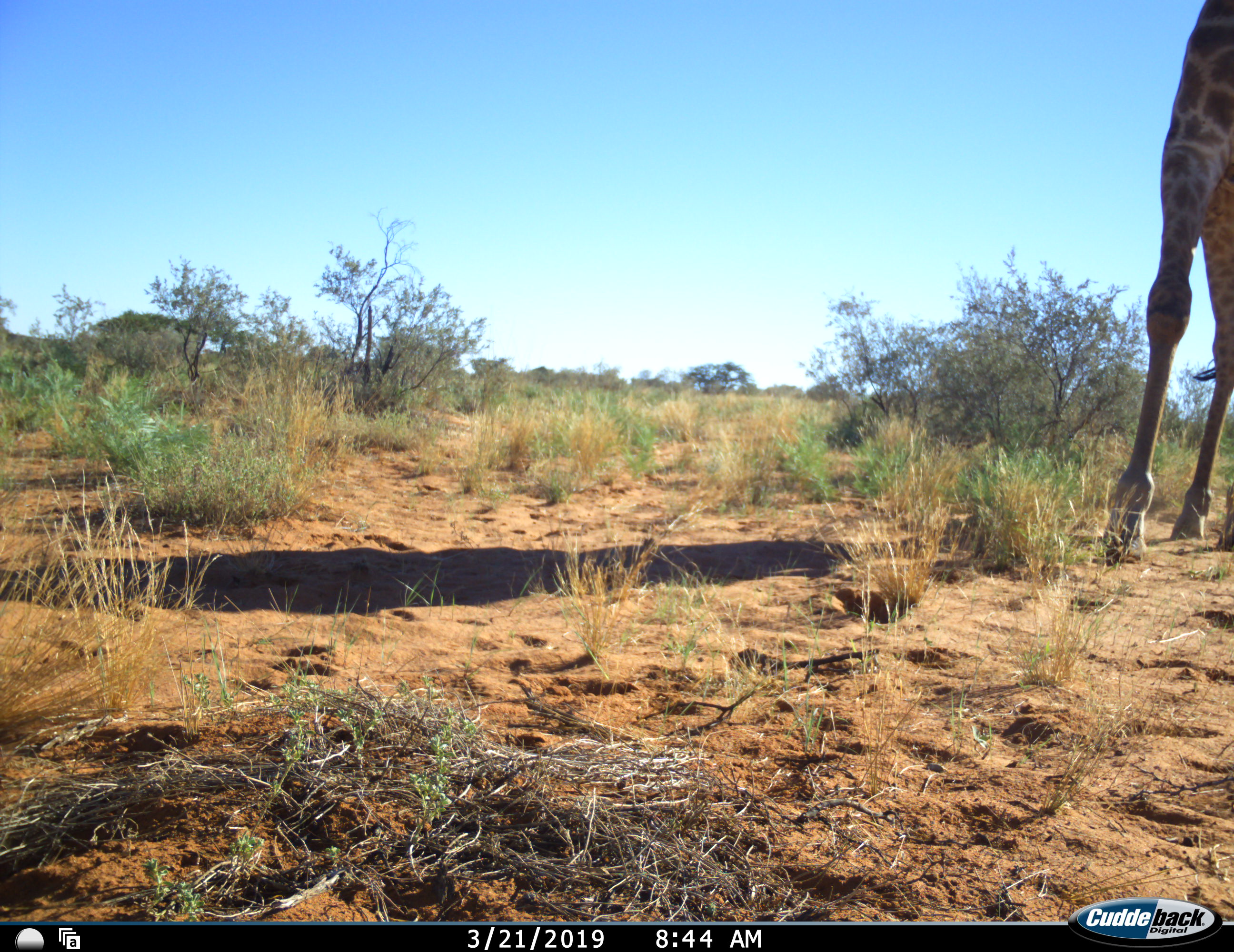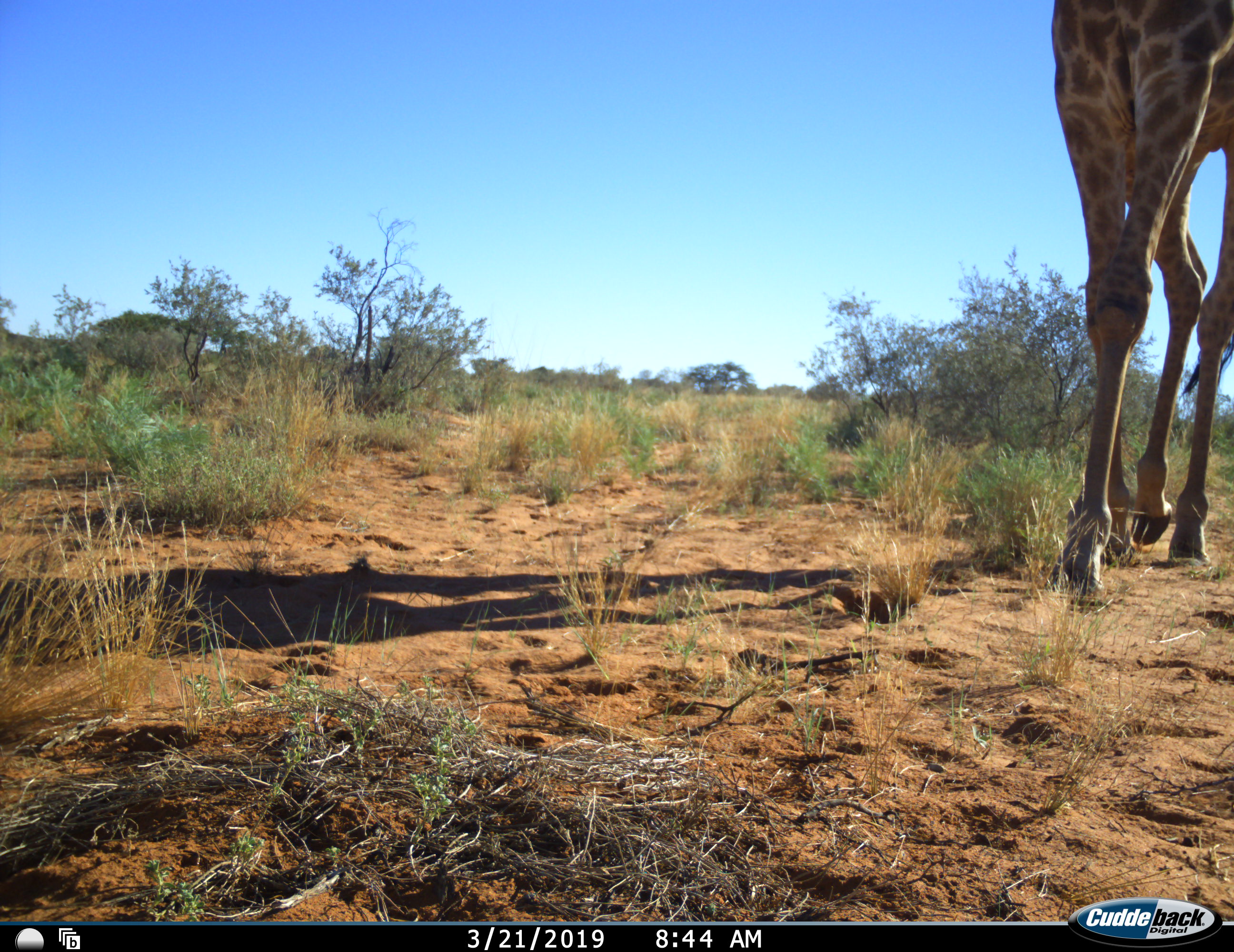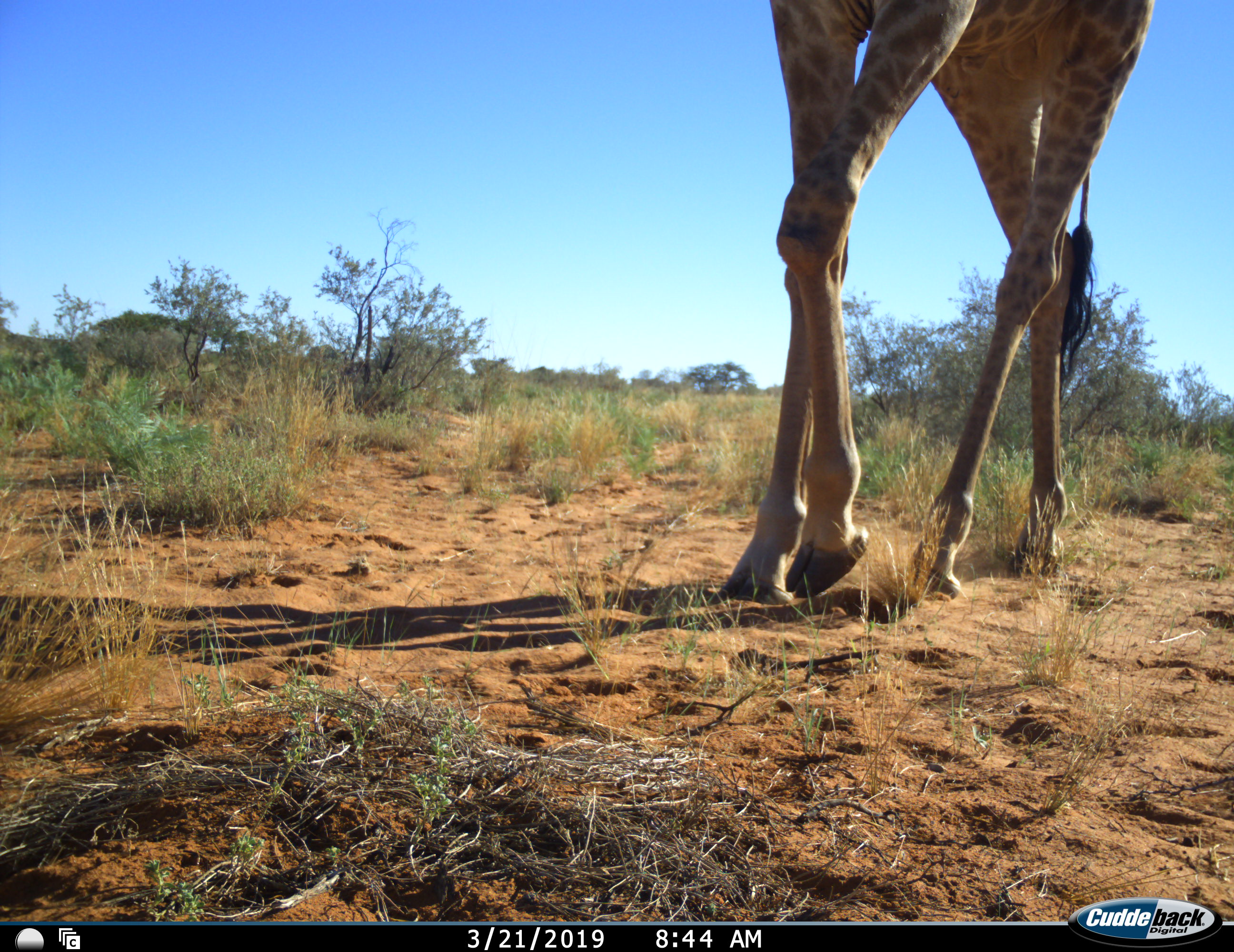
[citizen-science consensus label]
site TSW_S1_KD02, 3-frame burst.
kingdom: Animalia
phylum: Chordata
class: Mammalia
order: Artiodactyla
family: Giraffidae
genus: Giraffa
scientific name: Giraffa camelopardalis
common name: giraffe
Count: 1.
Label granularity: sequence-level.